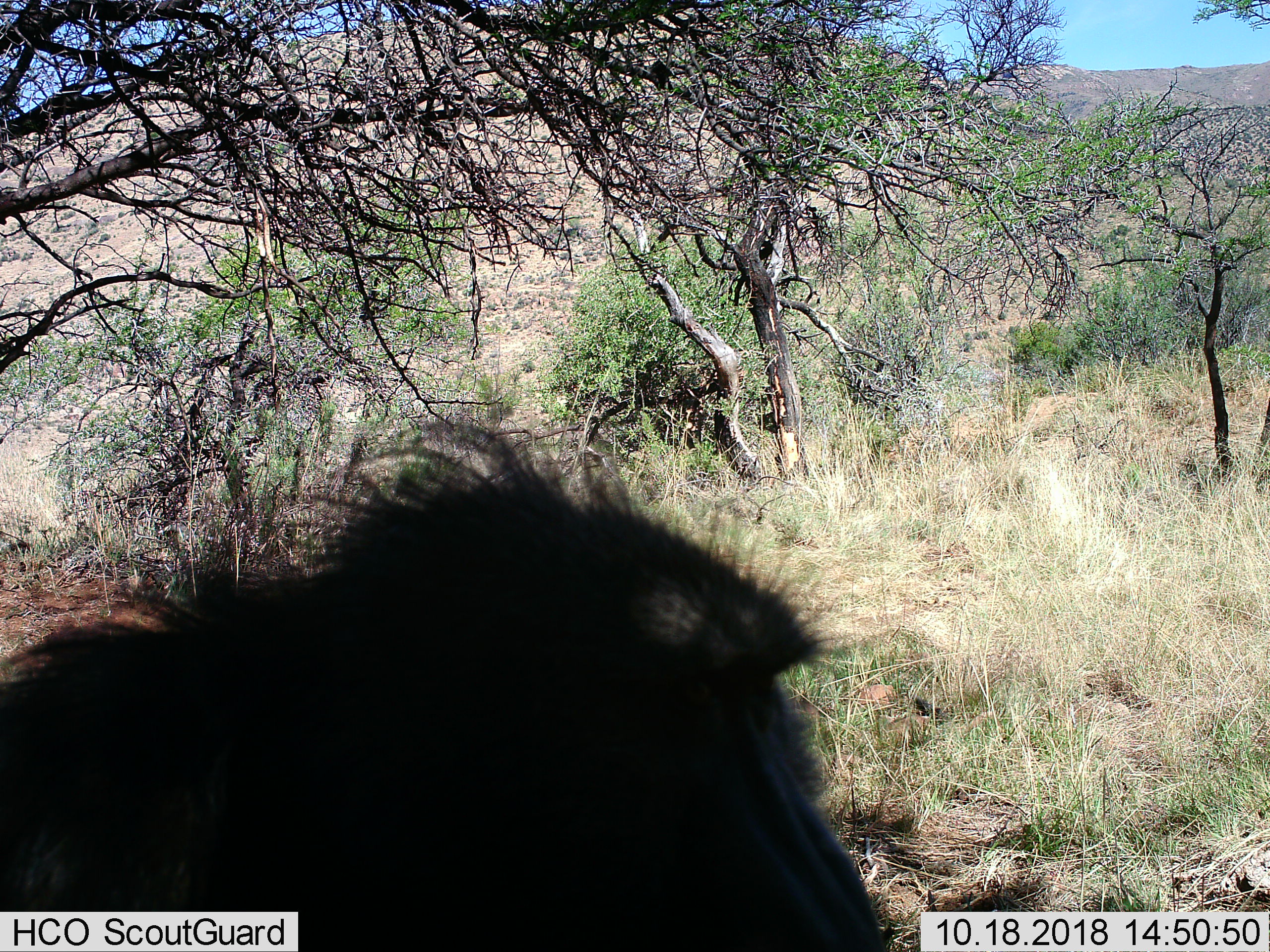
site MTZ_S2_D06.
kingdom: Animalia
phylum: Chordata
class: Mammalia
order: Primates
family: Cercopithecidae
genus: Papio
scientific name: Papio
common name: baboon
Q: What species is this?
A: Baboon (Papio).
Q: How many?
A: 1.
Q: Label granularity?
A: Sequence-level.